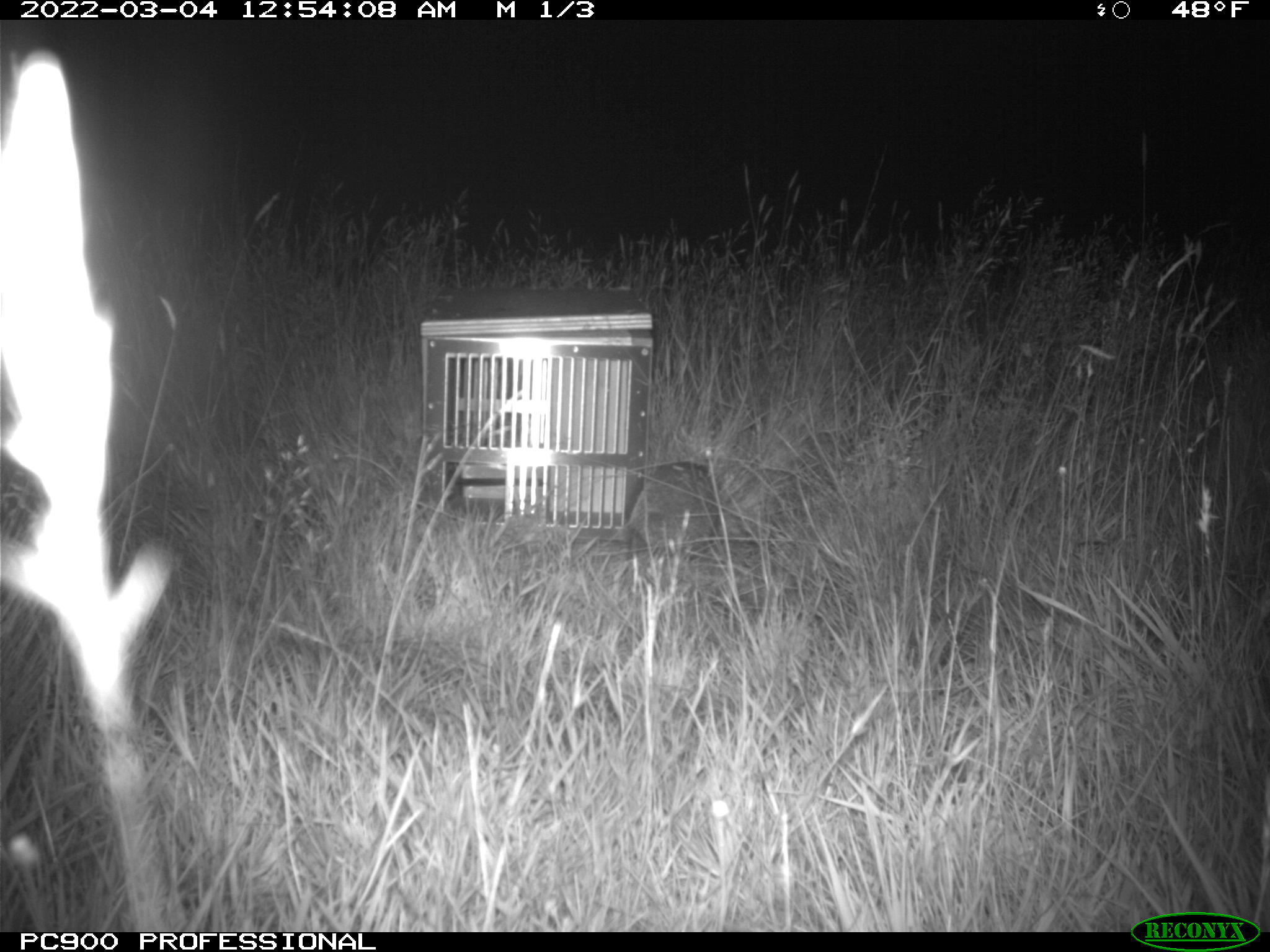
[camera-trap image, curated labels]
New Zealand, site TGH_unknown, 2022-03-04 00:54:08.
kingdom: Animalia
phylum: Chordata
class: Mammalia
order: Eulipotyphla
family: Erinaceidae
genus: Erinaceus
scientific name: Erinaceus europaeus europaeus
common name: european hedgehog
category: hedgehog